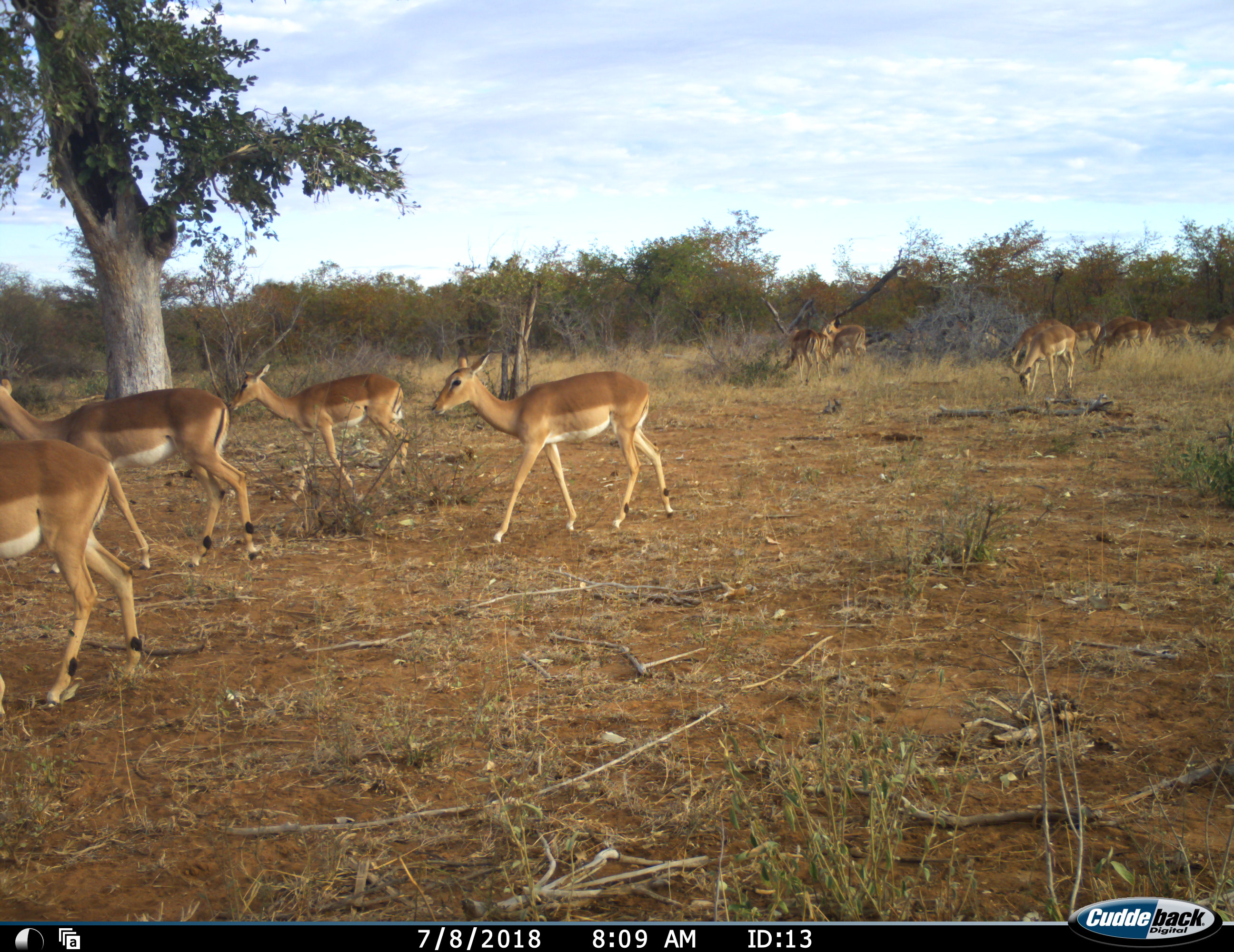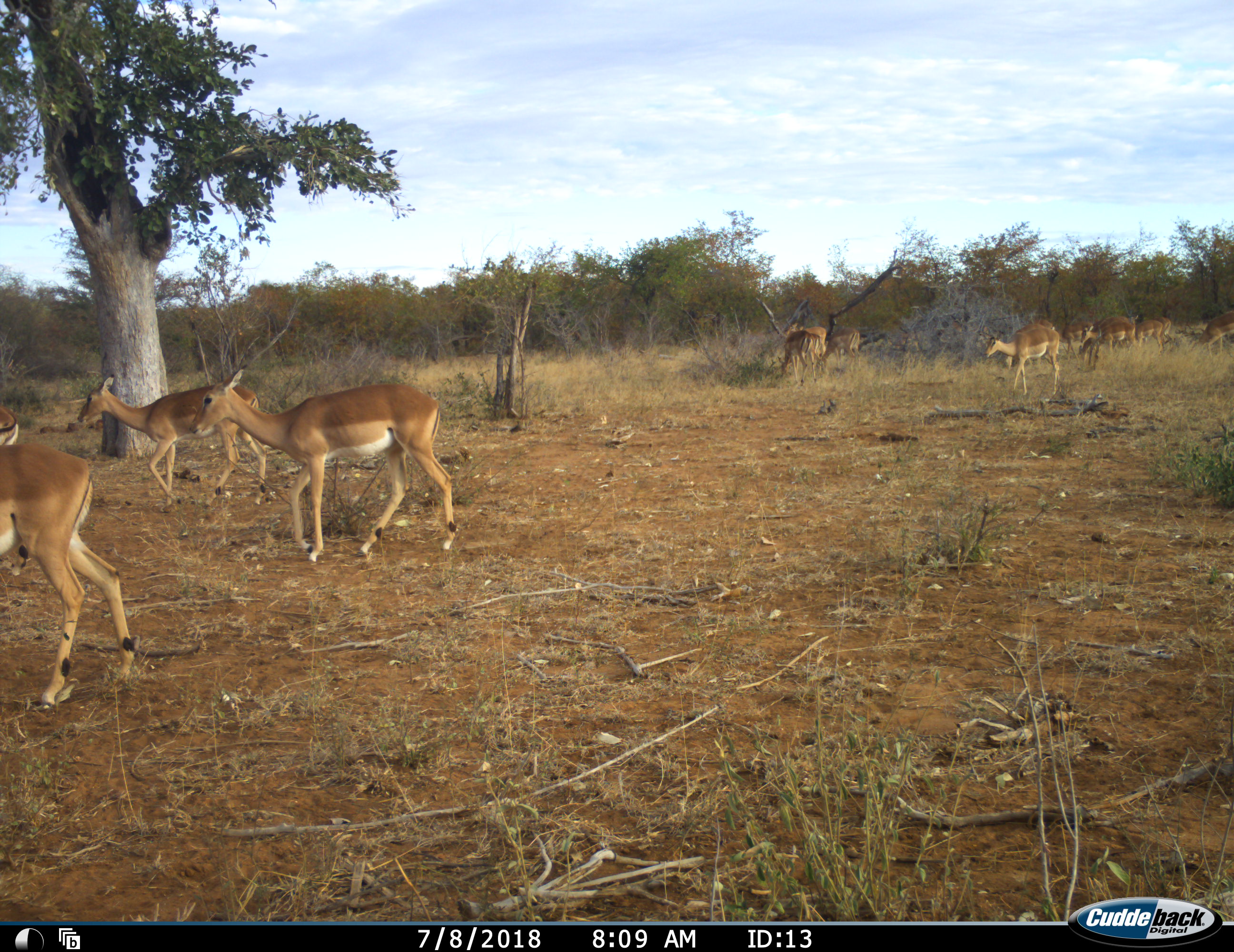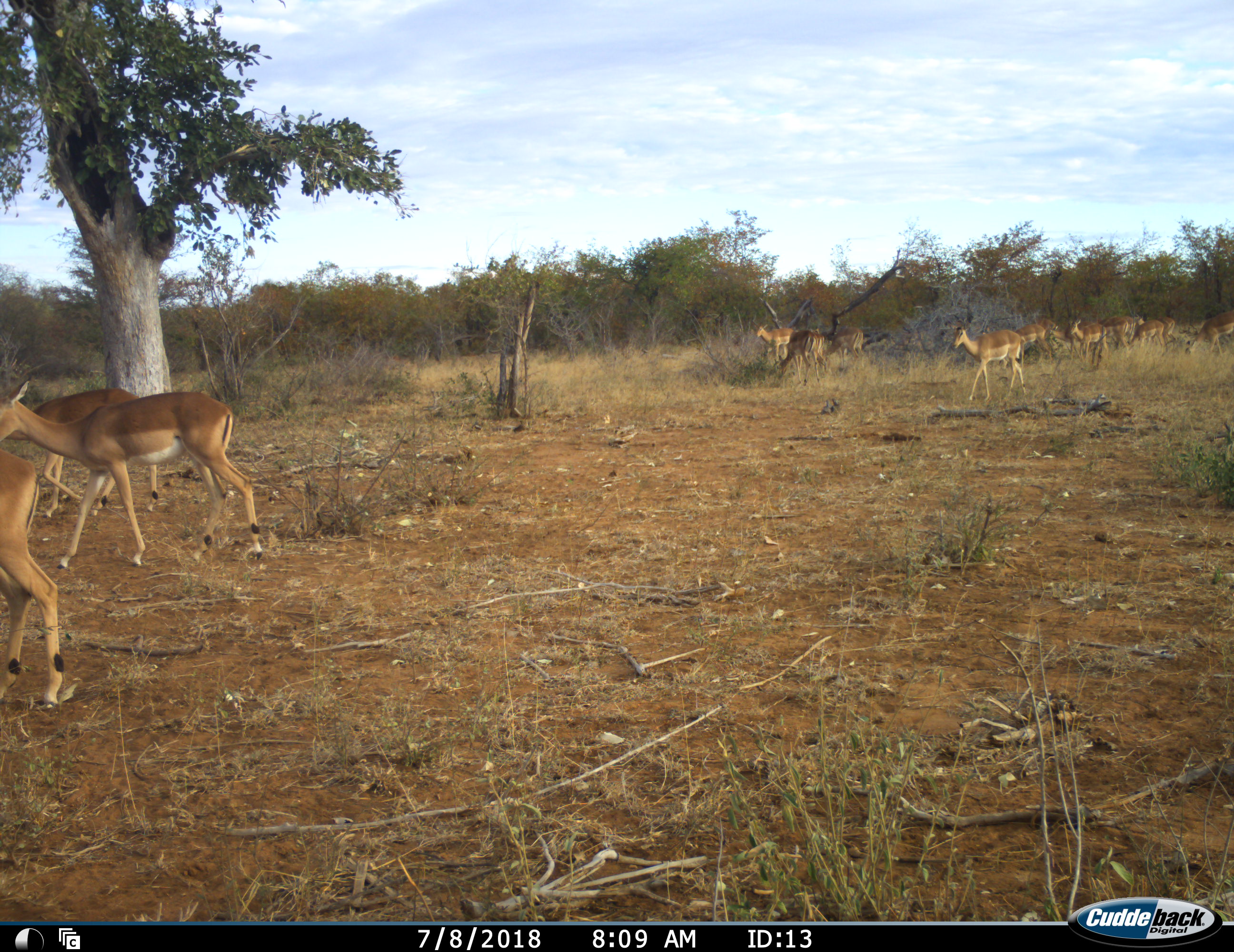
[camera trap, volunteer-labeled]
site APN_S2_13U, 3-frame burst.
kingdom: Animalia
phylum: Chordata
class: Mammalia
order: Artiodactyla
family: Bovidae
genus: Aepyceros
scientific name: Aepyceros melampus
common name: impala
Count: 11-50.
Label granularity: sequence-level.